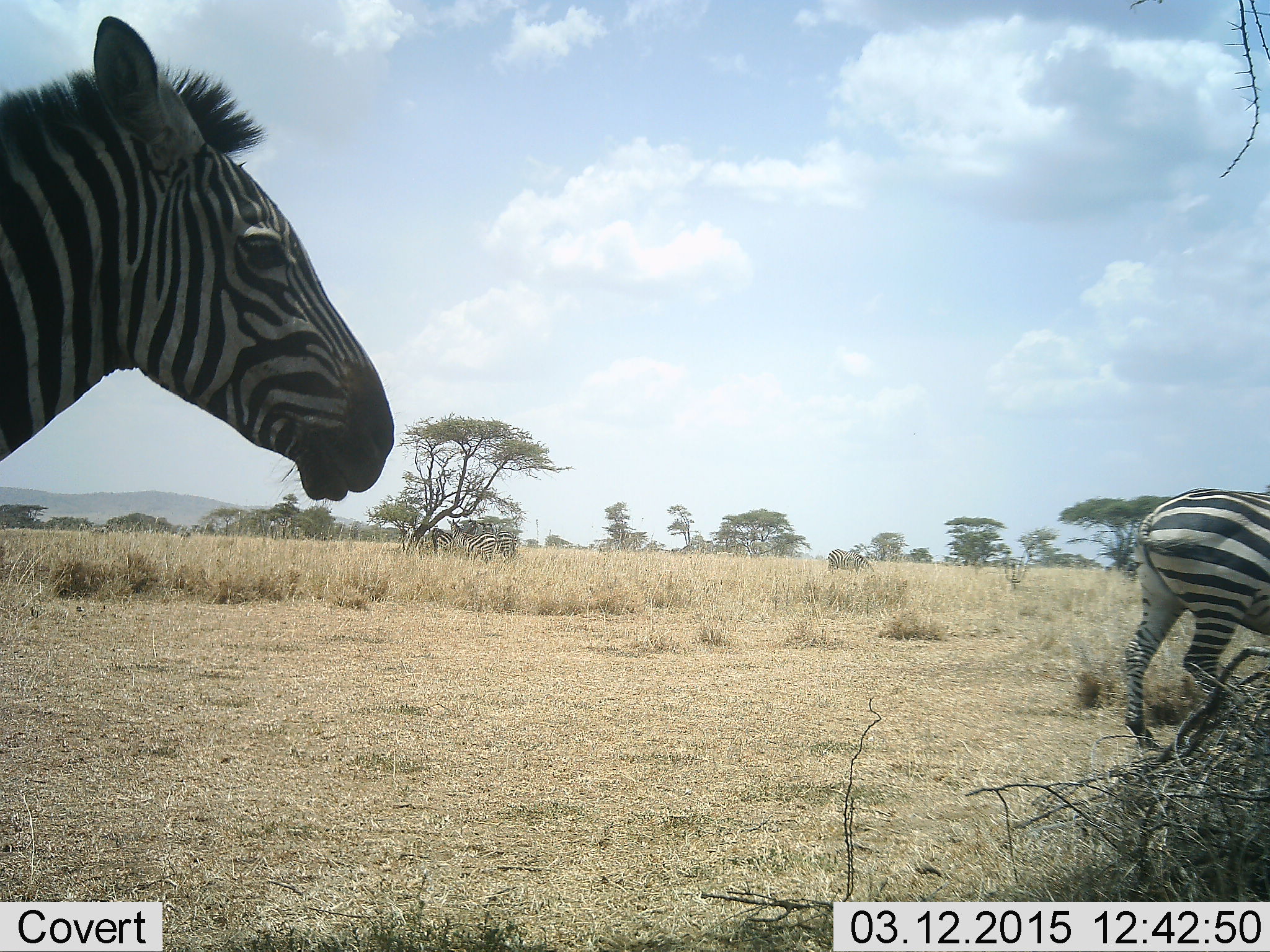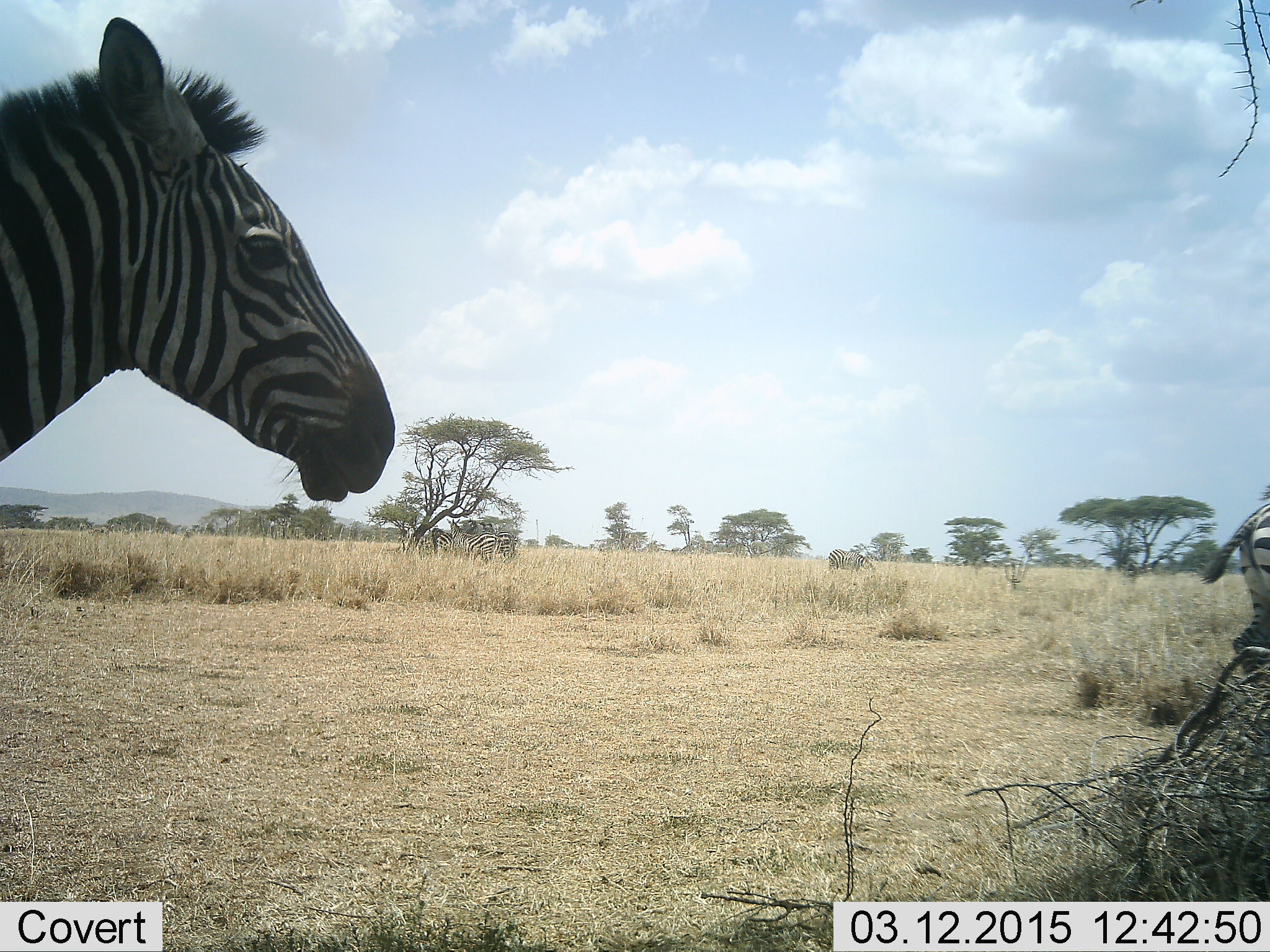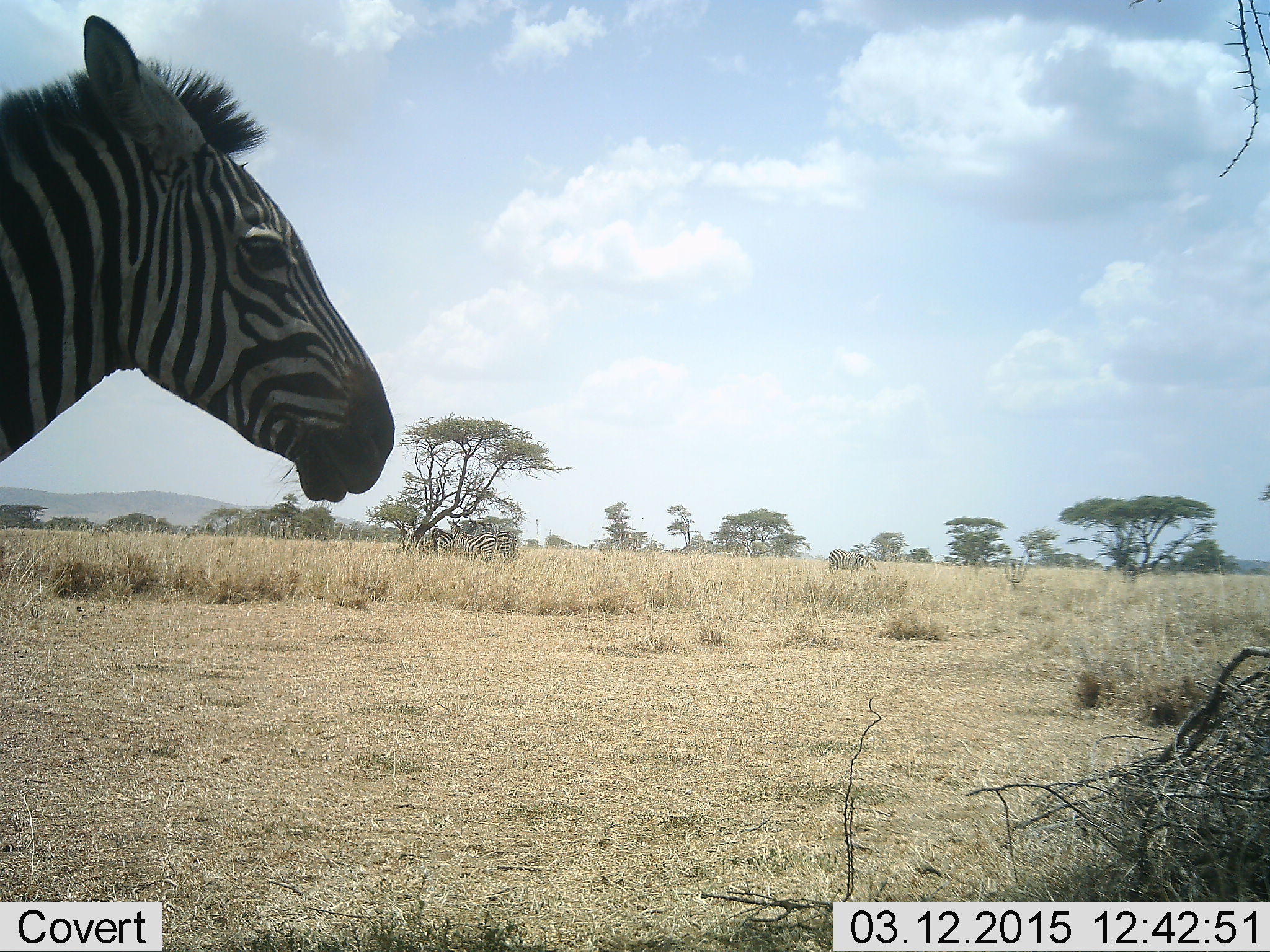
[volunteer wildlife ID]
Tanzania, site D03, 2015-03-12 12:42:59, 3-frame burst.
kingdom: Animalia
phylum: Chordata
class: Mammalia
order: Perissodactyla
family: Equidae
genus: Equus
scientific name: Equus quagga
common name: plains zebra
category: zebra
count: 2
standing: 90%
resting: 0%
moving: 70%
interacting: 0%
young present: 0%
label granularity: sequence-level